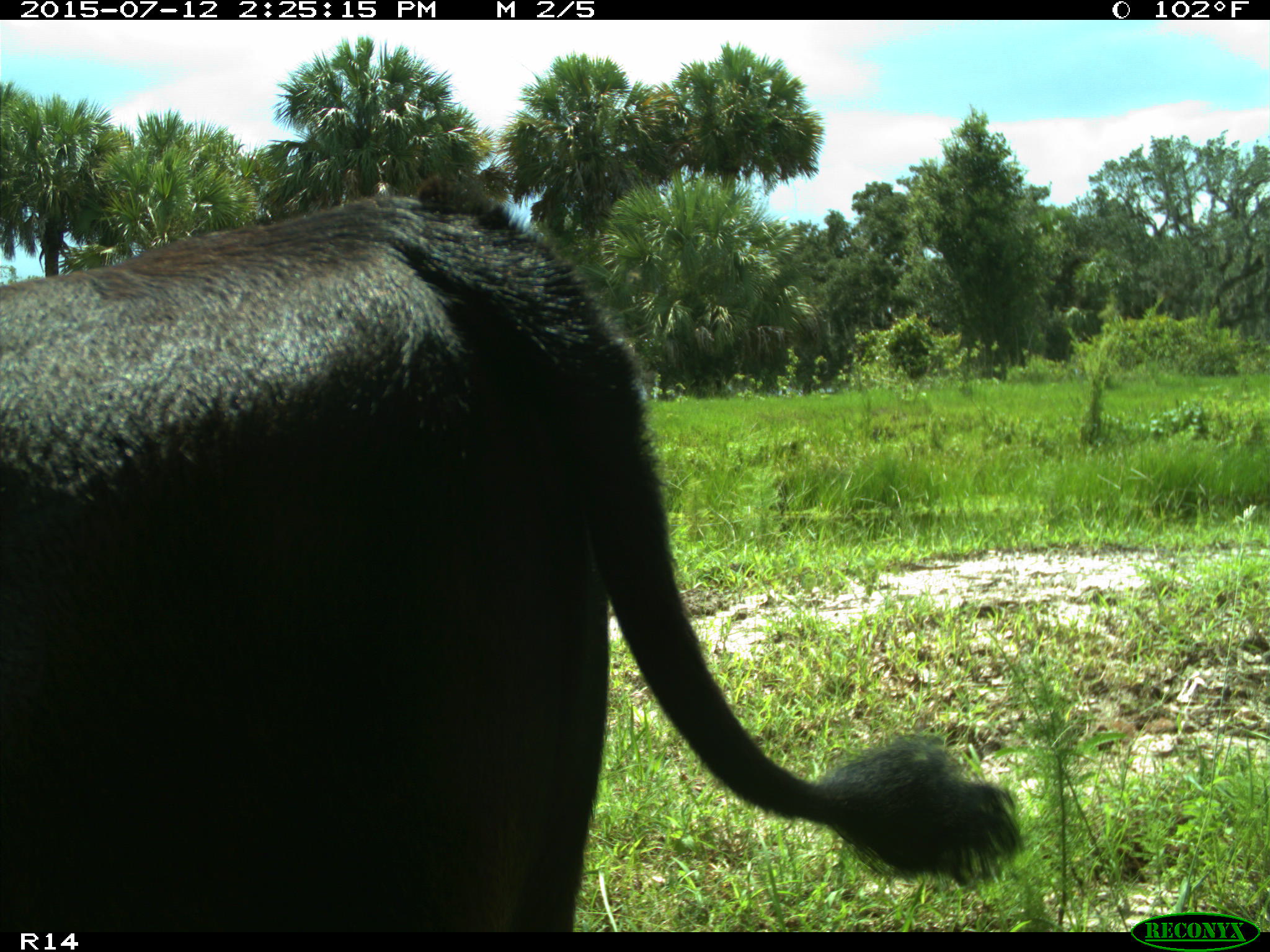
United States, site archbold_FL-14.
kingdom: Animalia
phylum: Chordata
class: Mammalia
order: Artiodactyla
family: Bovidae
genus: Bos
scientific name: Bos taurus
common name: domestic cow